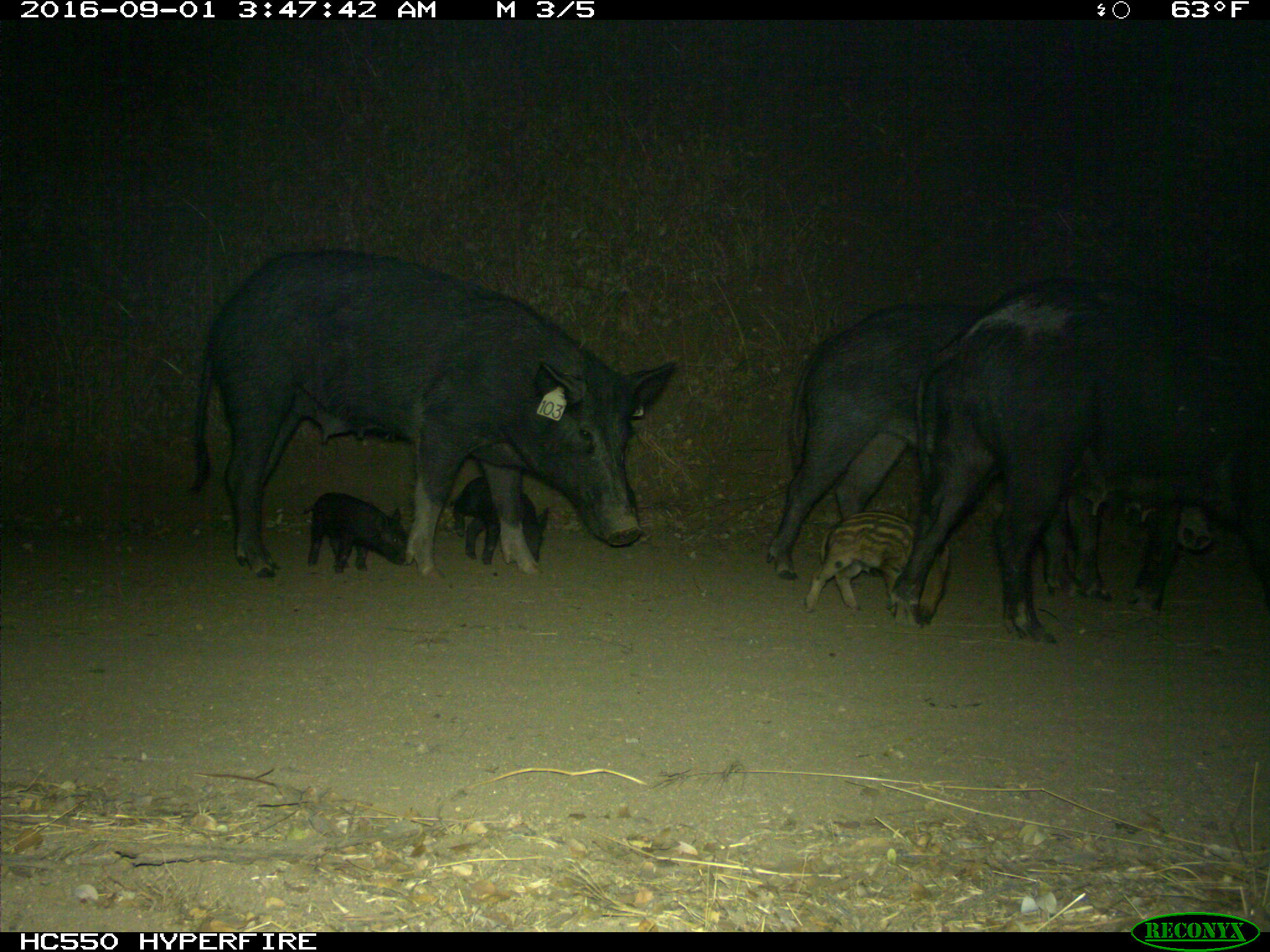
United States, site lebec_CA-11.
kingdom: Animalia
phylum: Chordata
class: Mammalia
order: Artiodactyla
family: Suidae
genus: Sus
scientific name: Sus scrofa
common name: wild boar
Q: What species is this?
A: Sus scrofa (wild boar).